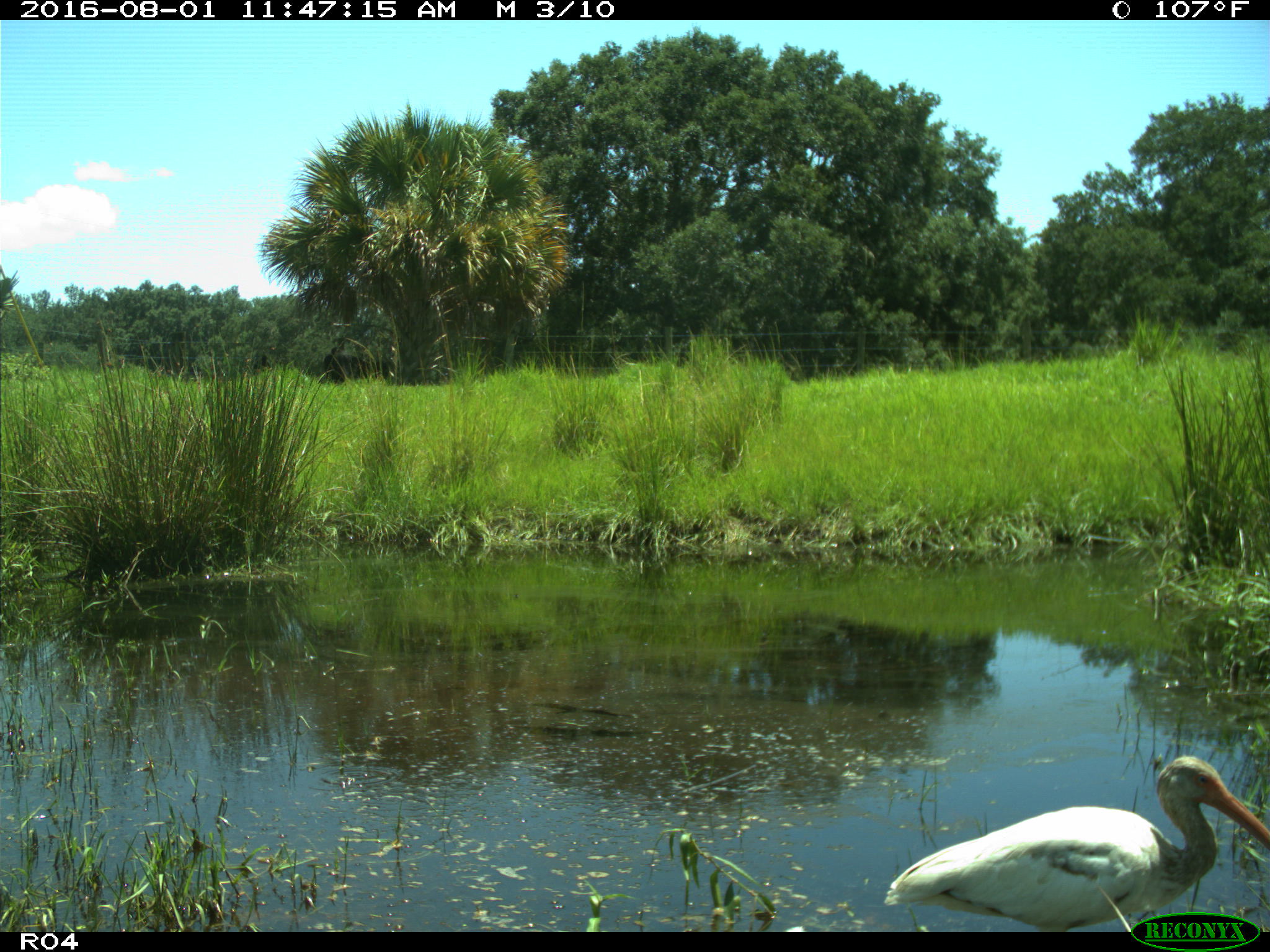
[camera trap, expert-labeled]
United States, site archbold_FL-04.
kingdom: Animalia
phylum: Chordata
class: Aves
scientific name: Aves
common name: birds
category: unidentified bird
Unidentified bird (birds) (Aves).